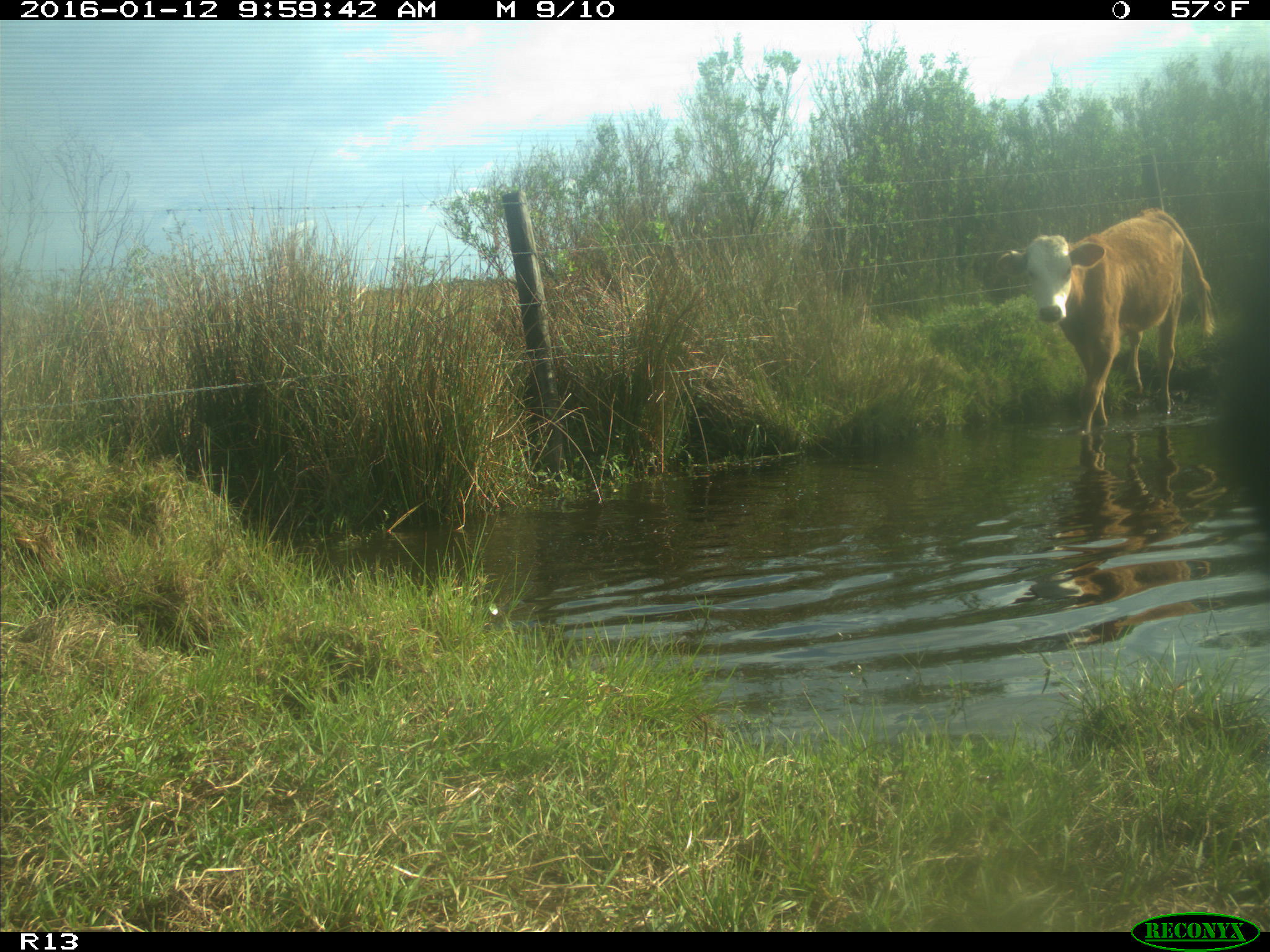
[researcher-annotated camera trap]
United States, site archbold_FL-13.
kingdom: Animalia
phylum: Chordata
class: Mammalia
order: Artiodactyla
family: Bovidae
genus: Bos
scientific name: Bos taurus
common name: domestic cow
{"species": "Bos taurus (domestic cow)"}